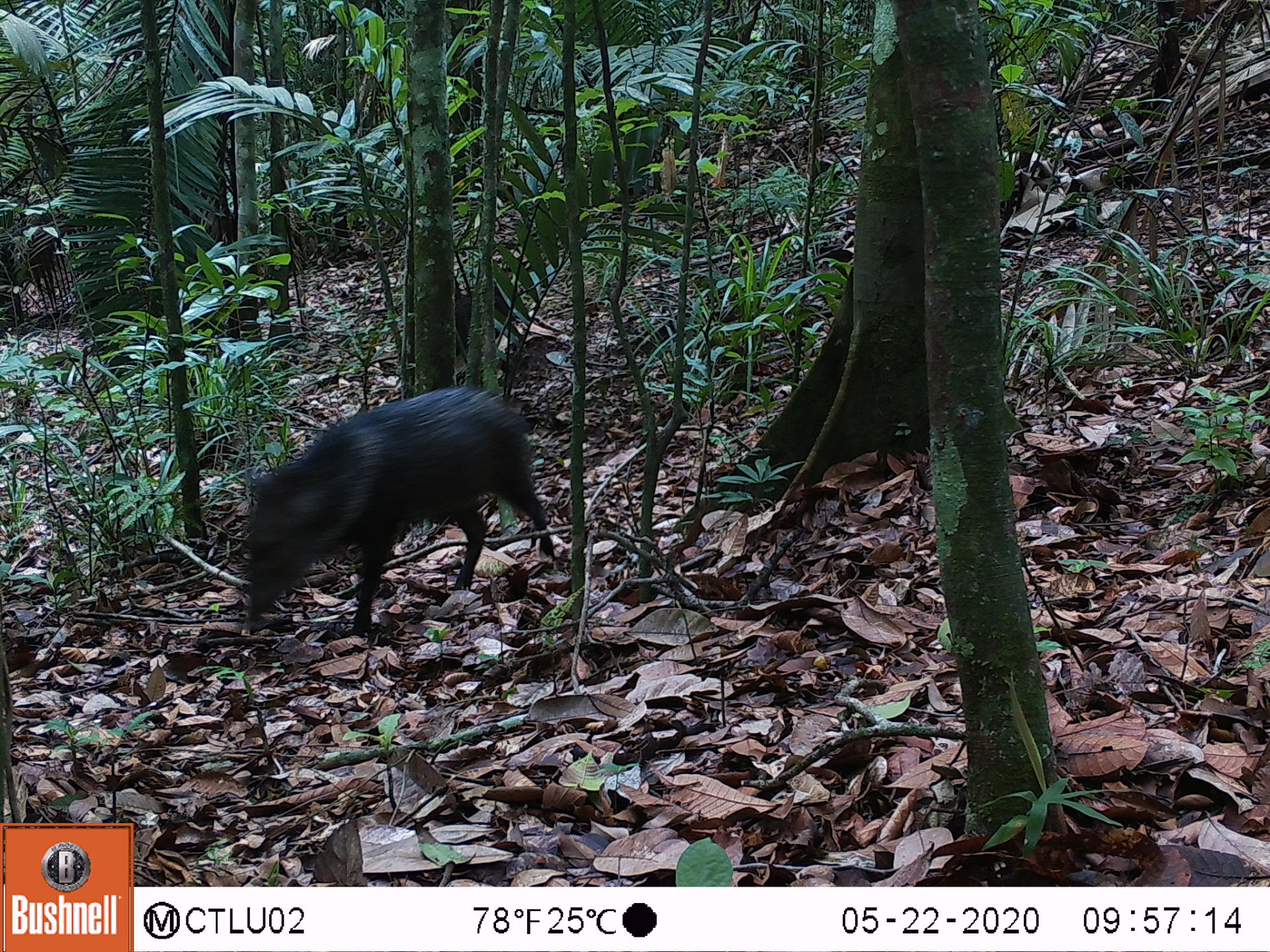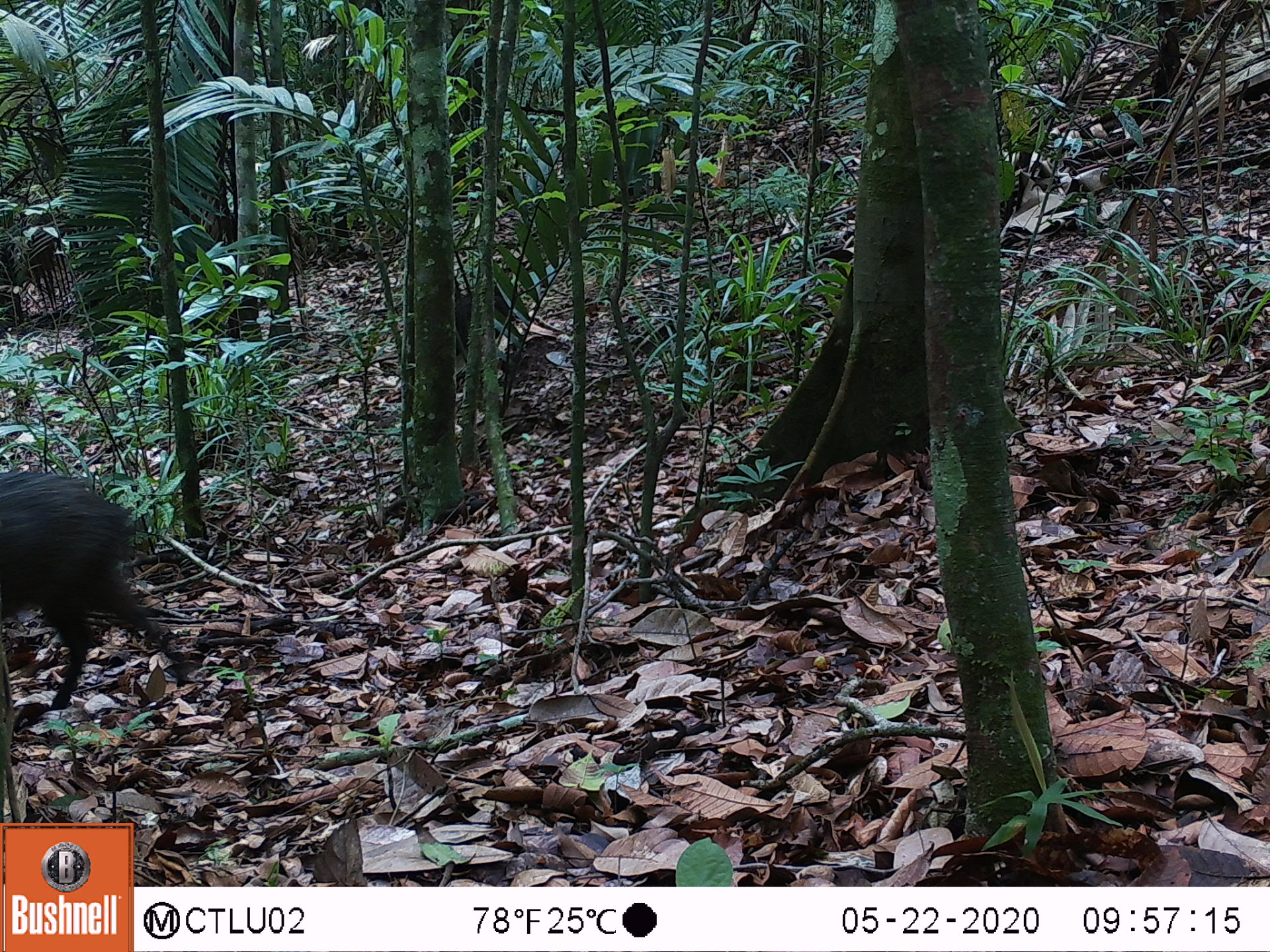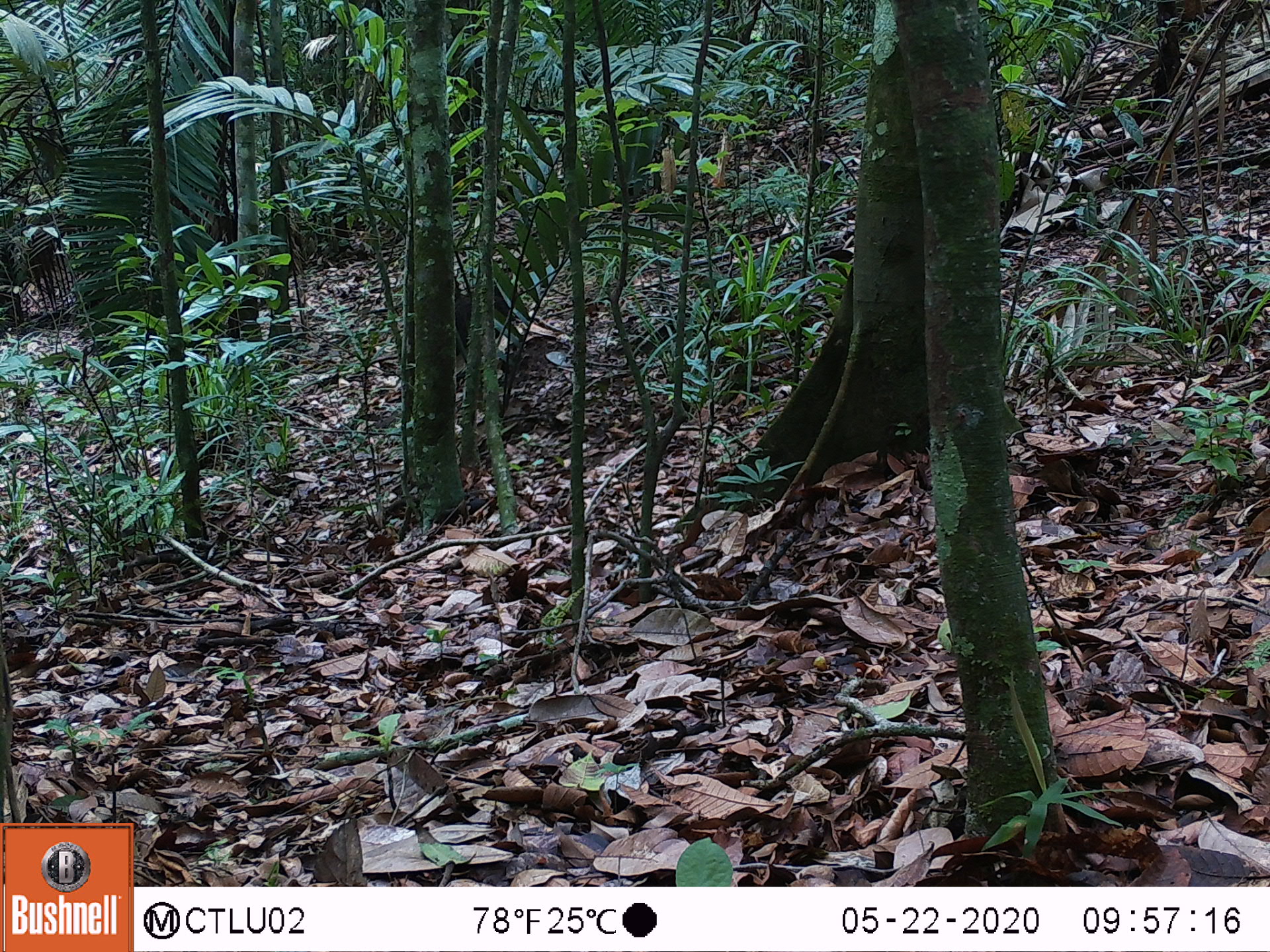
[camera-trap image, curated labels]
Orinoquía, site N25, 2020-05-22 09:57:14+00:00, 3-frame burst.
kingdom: Animalia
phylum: Chordata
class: Mammalia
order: Artiodactyla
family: Tayassuidae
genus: Pecari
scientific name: Pecari tajacu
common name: collared peccary